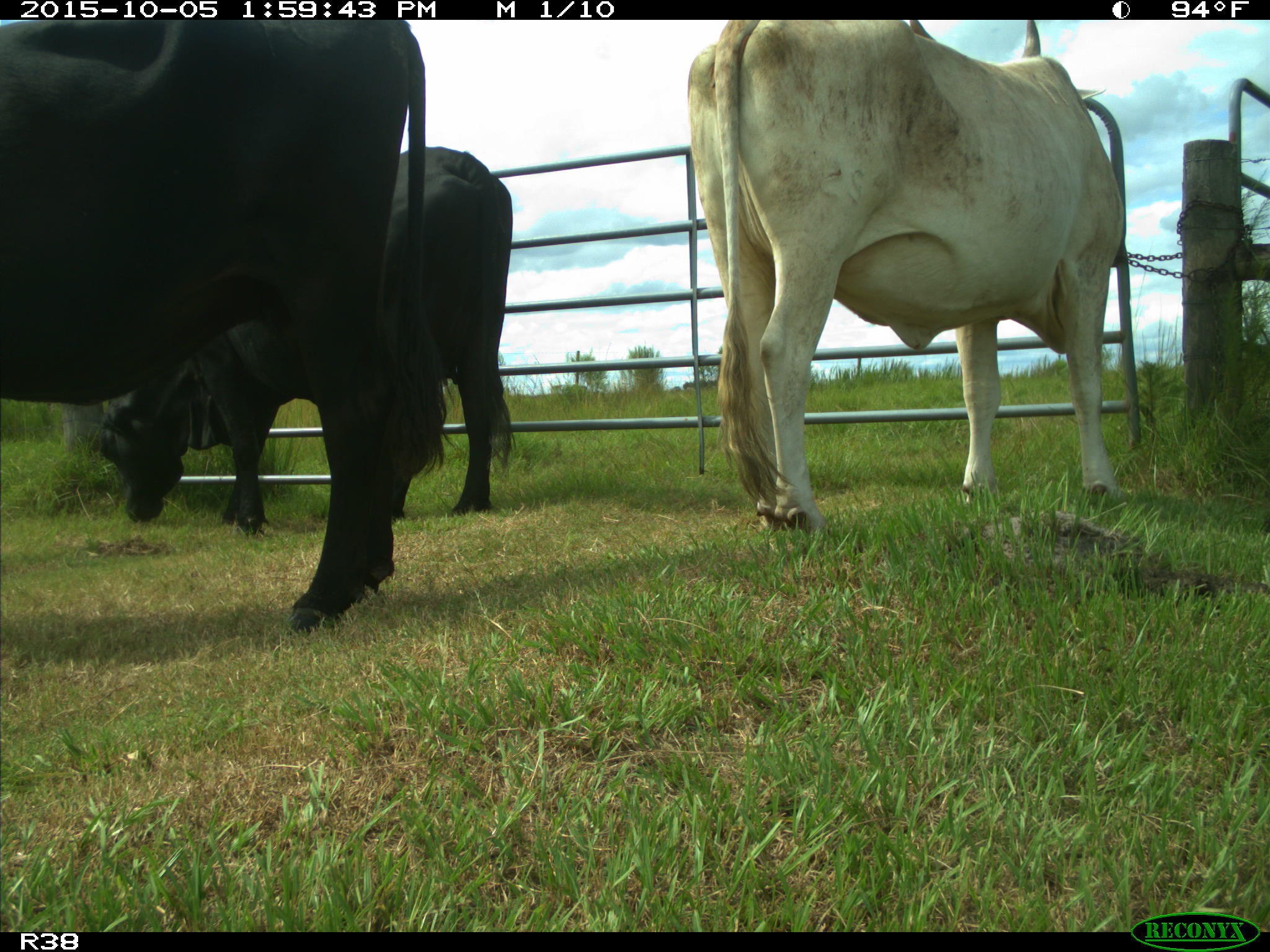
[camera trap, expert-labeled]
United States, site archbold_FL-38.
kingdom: Animalia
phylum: Chordata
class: Mammalia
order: Artiodactyla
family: Bovidae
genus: Bos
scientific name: Bos taurus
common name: domestic cow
Bos taurus (domestic cow).